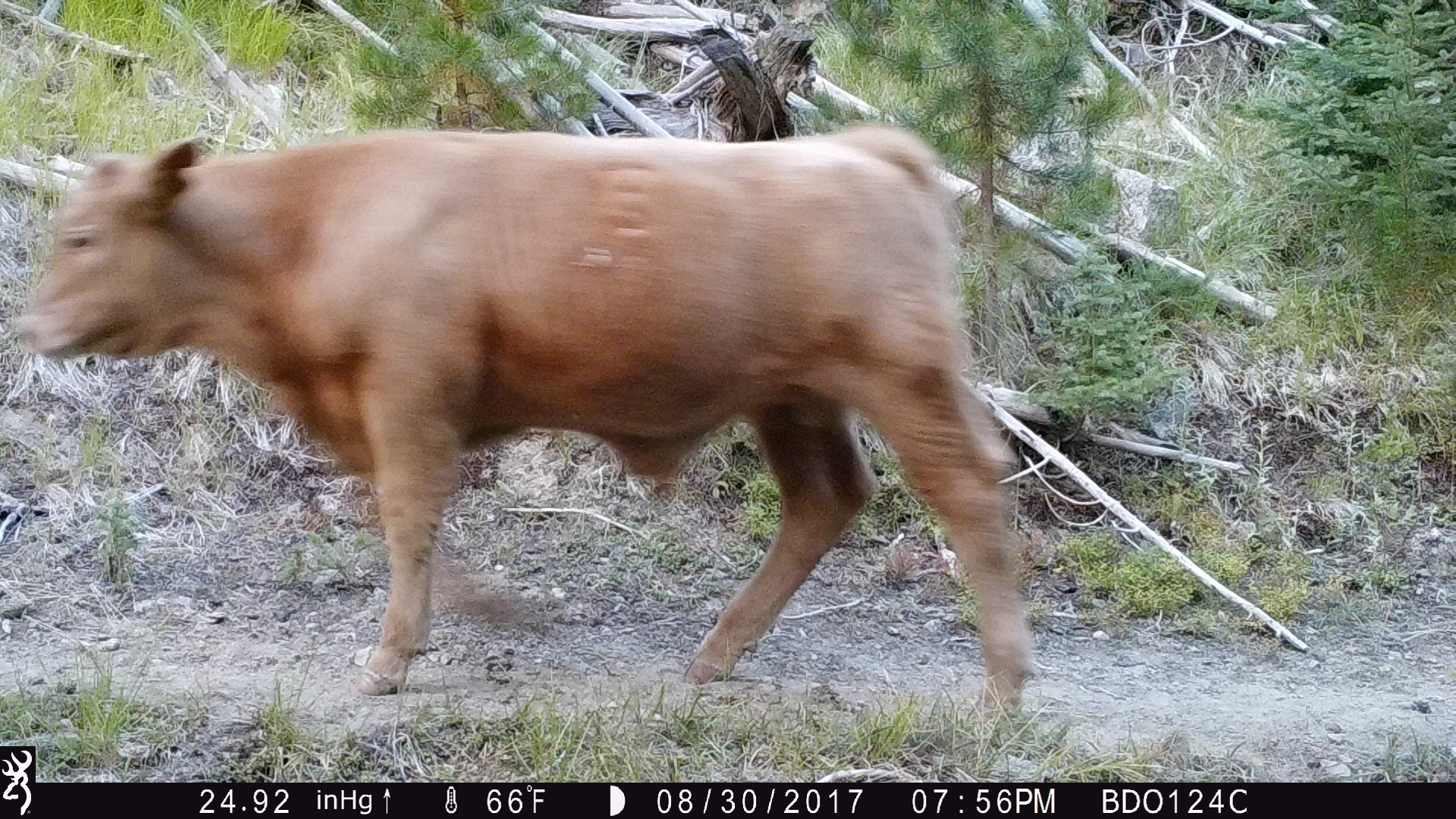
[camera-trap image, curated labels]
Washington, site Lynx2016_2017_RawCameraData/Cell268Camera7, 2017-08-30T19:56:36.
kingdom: Animalia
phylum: Chordata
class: Mammalia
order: Artiodactyla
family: Bovidae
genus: Bos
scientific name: Bos taurus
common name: domestic cattle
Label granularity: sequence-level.